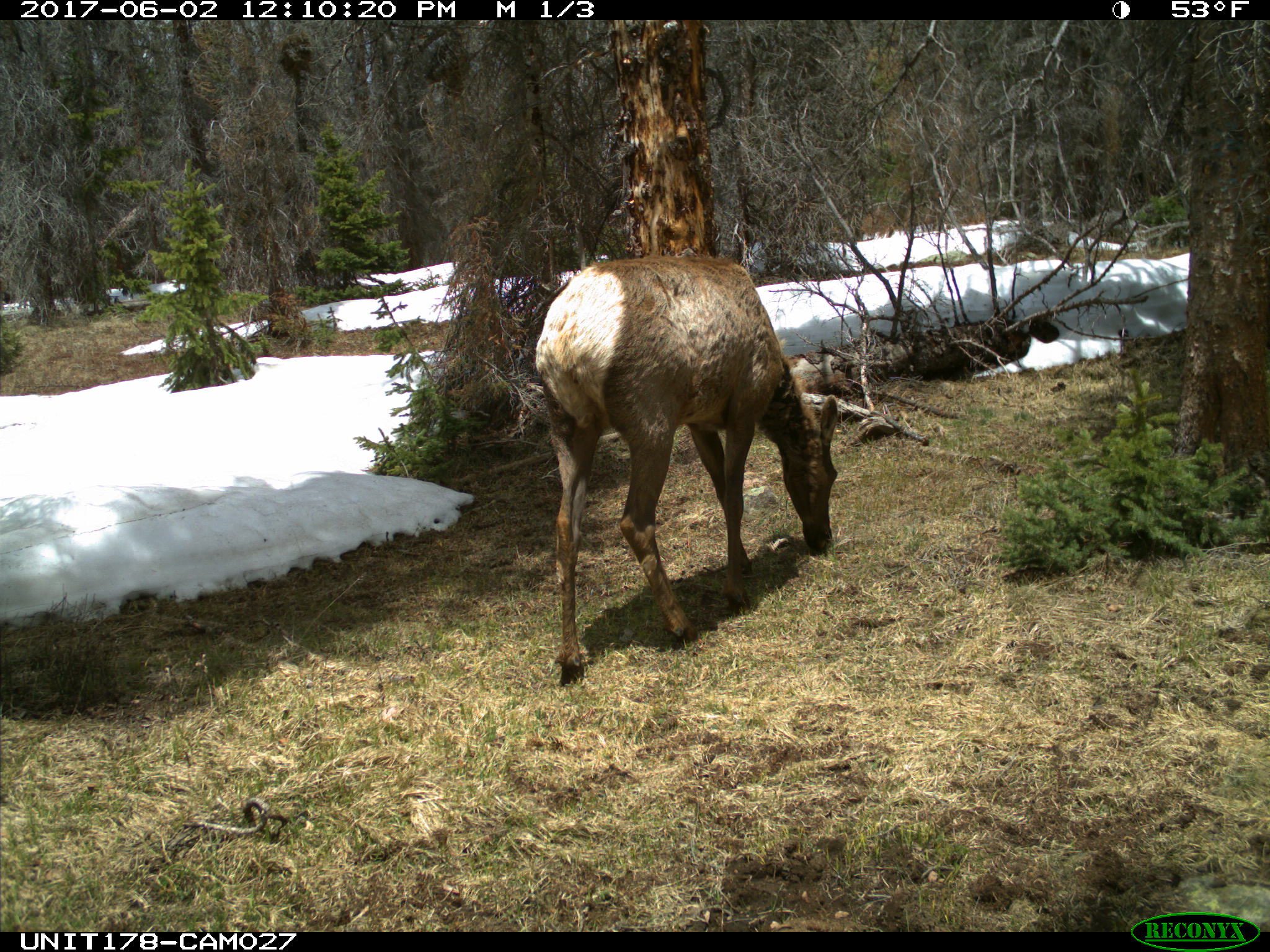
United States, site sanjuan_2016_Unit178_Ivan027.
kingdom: Animalia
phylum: Chordata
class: Mammalia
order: Artiodactyla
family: Cervidae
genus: Cervus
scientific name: Cervus elaphus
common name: red deer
Cervus elaphus (red deer).